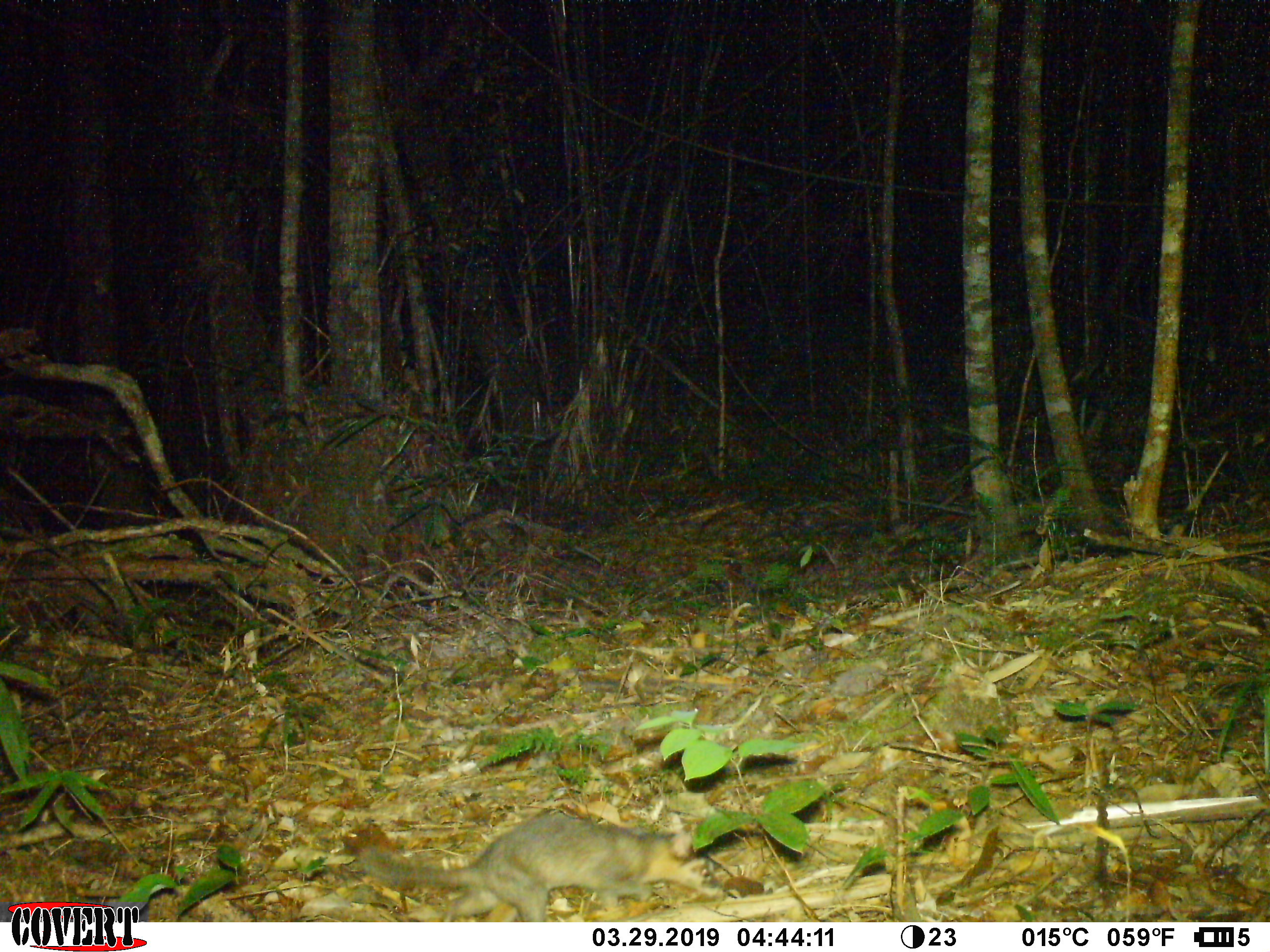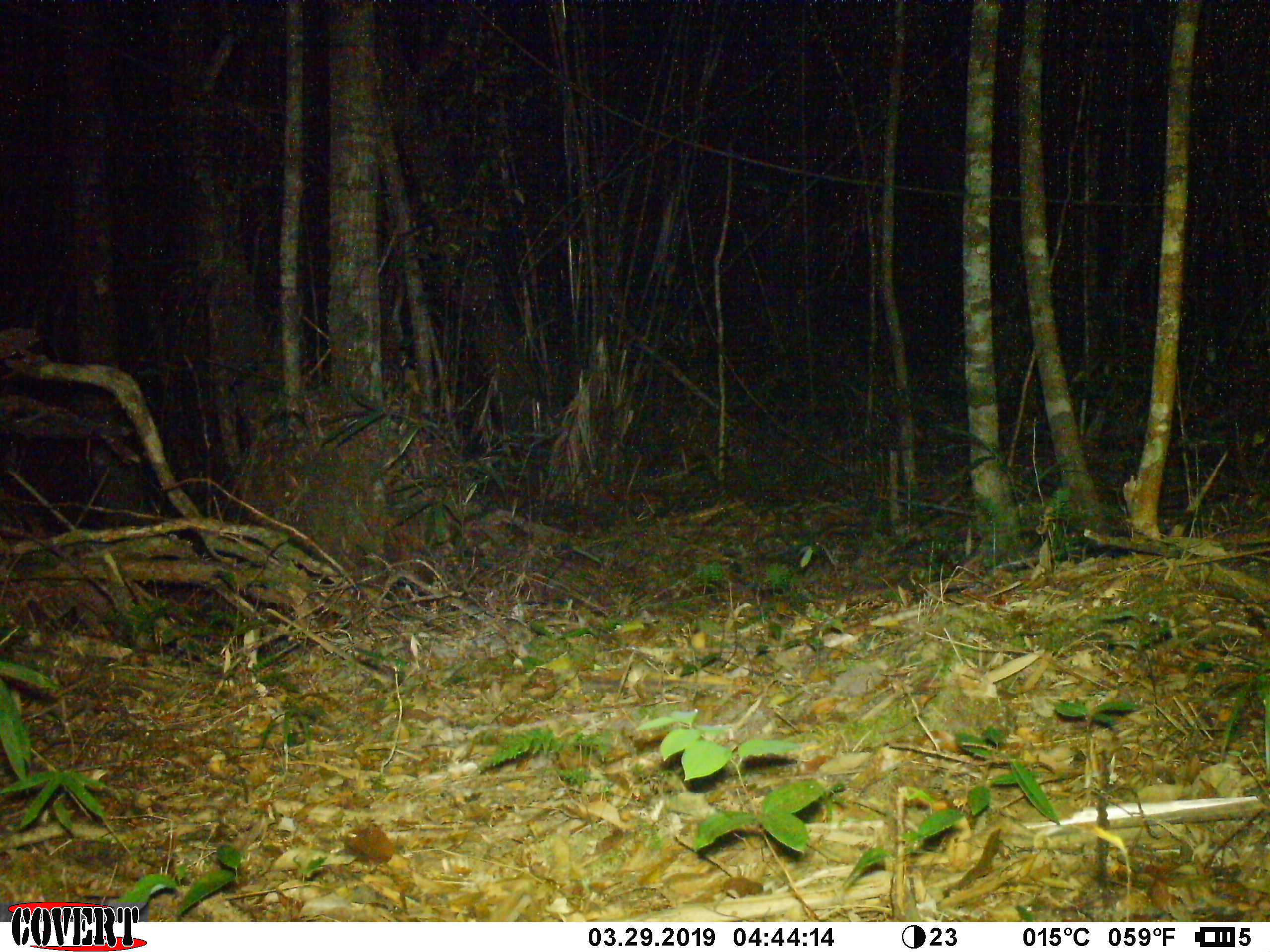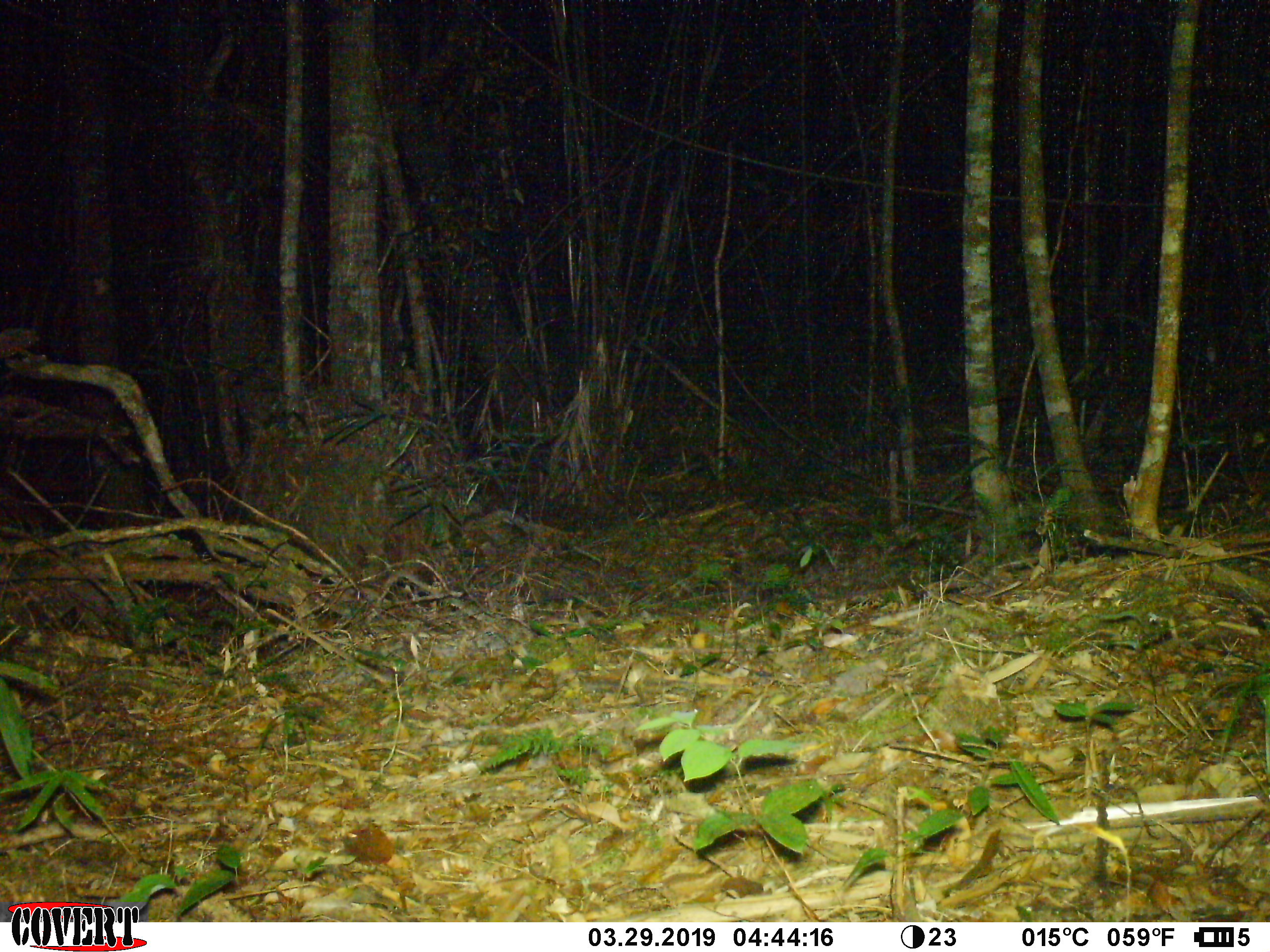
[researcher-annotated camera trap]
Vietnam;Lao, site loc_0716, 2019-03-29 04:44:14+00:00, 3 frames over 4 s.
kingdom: Animalia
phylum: Chordata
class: Mammalia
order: Carnivora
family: Mustelidae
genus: Melogale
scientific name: Melogale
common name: ferret badger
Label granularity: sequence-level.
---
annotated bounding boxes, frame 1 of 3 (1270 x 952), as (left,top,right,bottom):
ferret badger: (358,815,723,922)